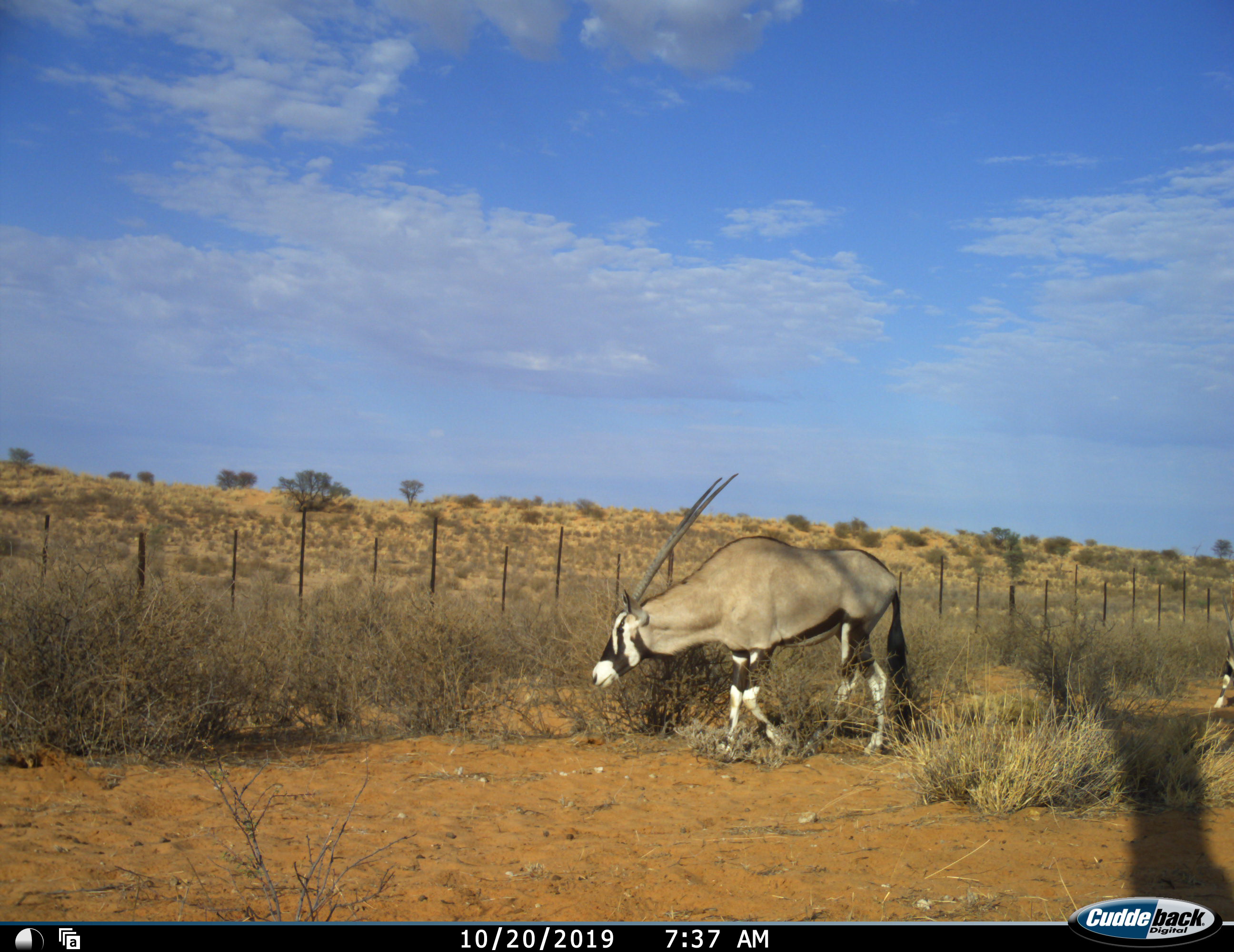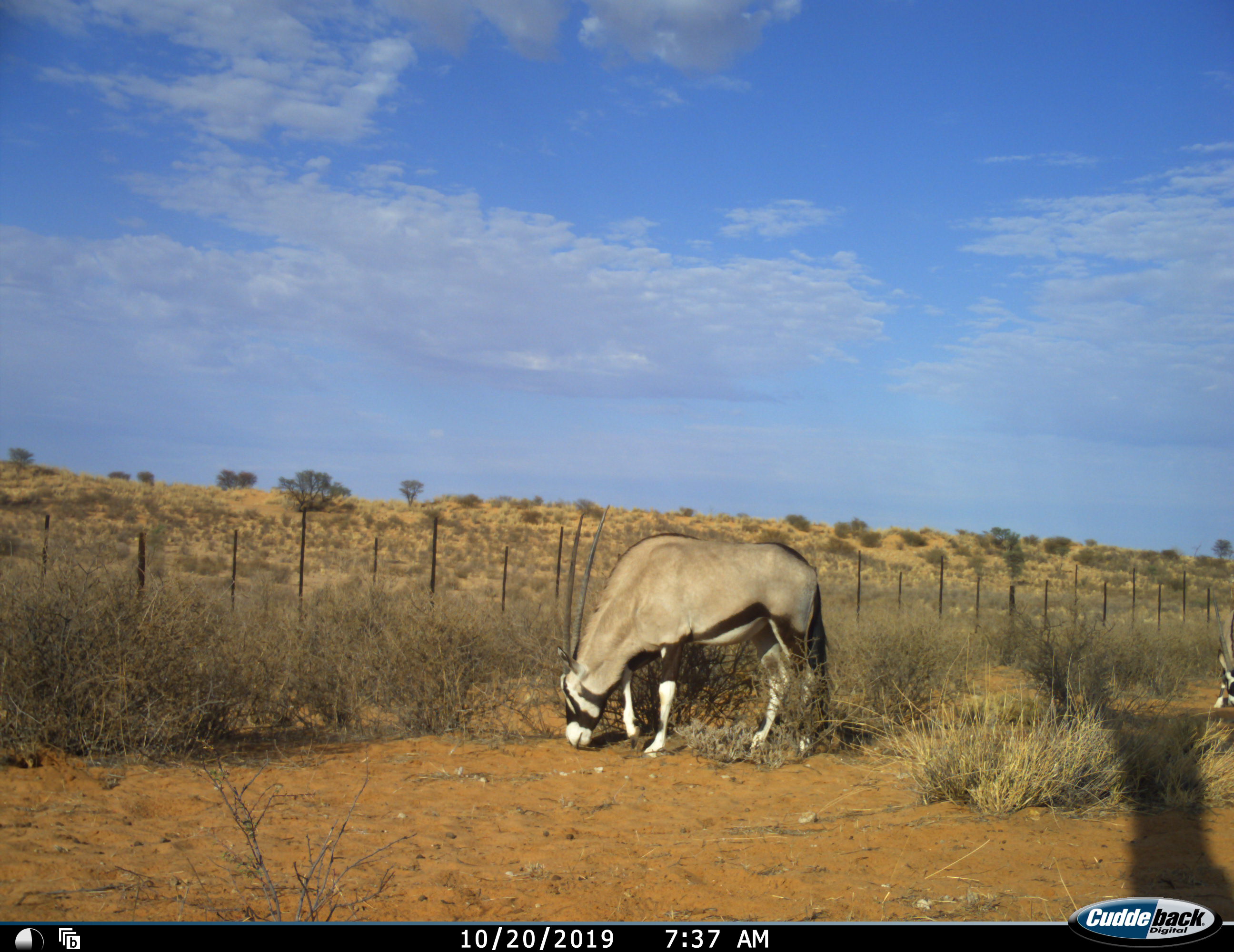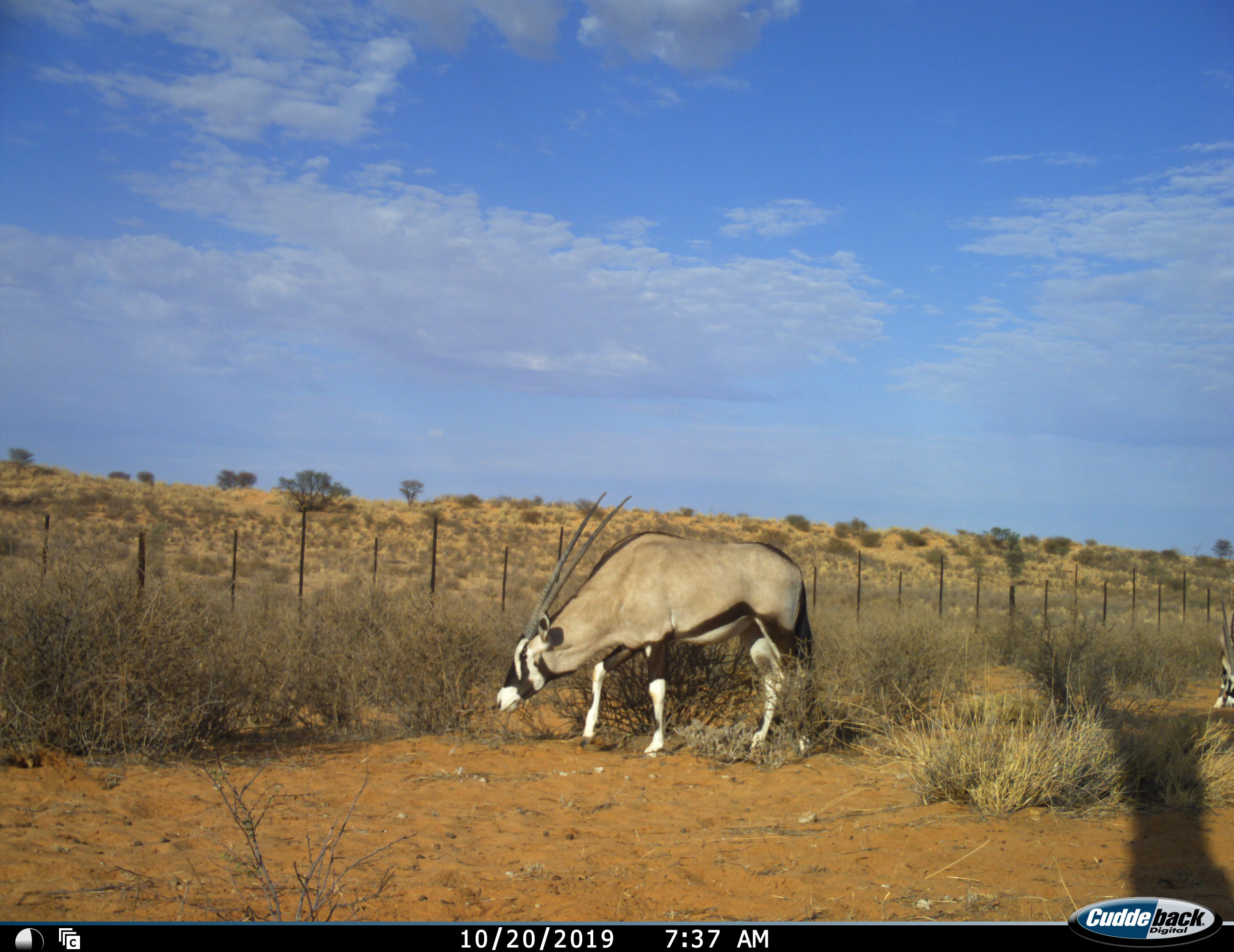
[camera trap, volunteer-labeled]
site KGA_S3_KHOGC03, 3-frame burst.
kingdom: Animalia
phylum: Chordata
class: Mammalia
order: Artiodactyla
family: Bovidae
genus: Oryx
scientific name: Oryx gazella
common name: gemsbok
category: oryx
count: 2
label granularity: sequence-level